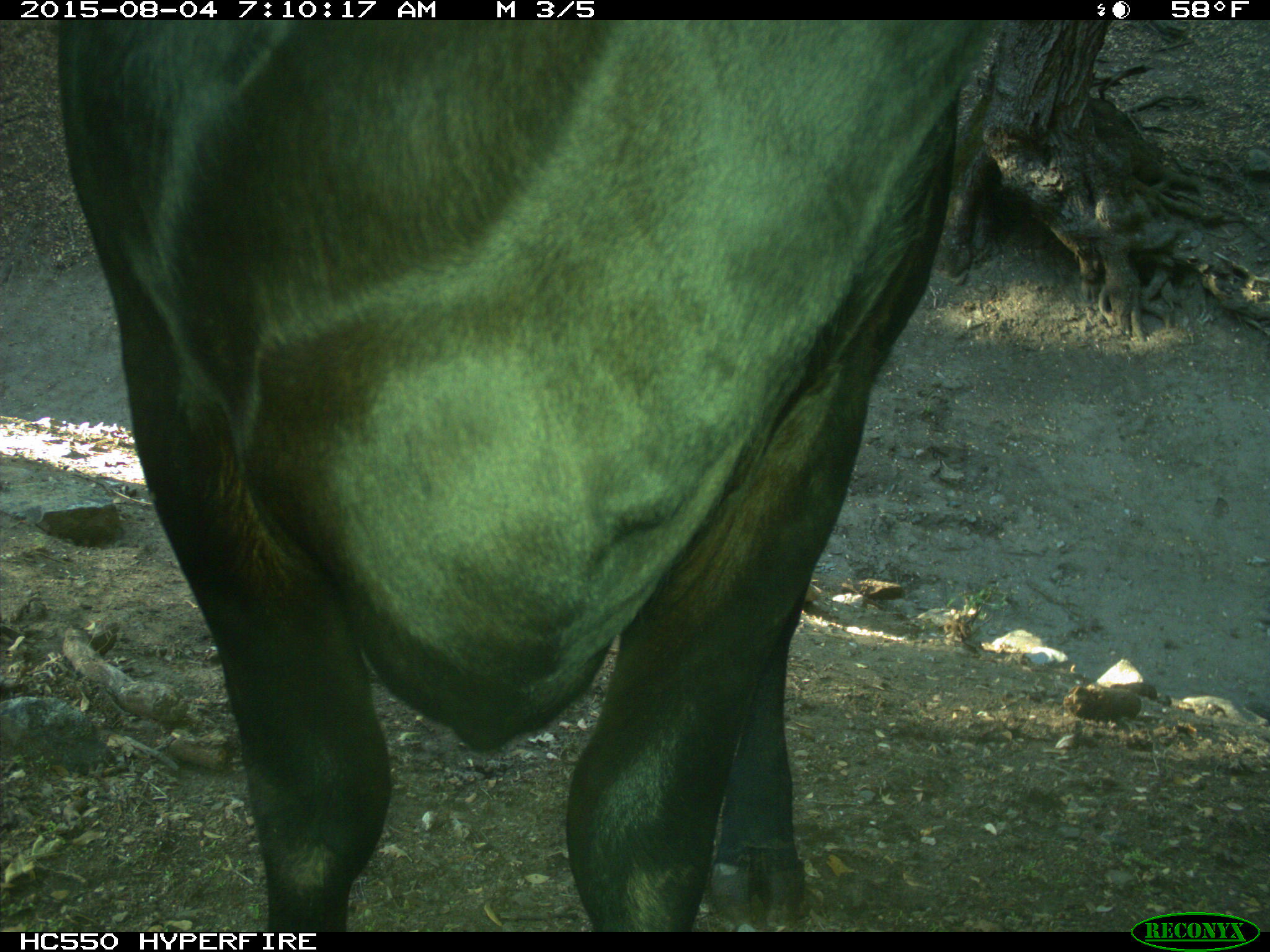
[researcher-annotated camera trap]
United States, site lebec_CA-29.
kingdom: Animalia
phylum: Chordata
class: Mammalia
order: Artiodactyla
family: Bovidae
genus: Bos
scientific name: Bos taurus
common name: domestic cow